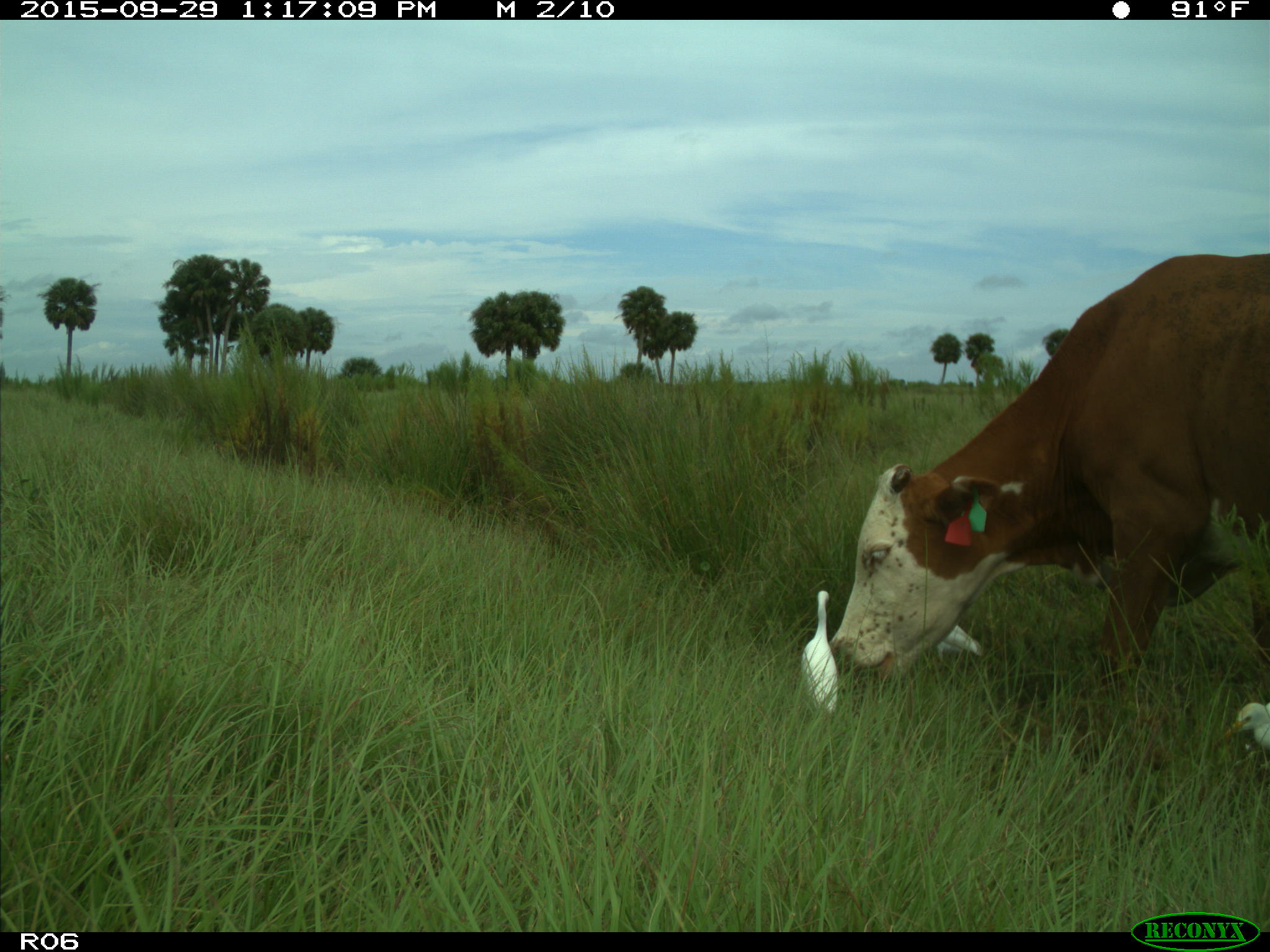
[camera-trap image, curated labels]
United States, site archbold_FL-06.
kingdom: Animalia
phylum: Chordata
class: Mammalia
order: Artiodactyla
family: Bovidae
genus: Bos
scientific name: Bos taurus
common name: domestic cow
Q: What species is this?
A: Bos taurus (domestic cow).